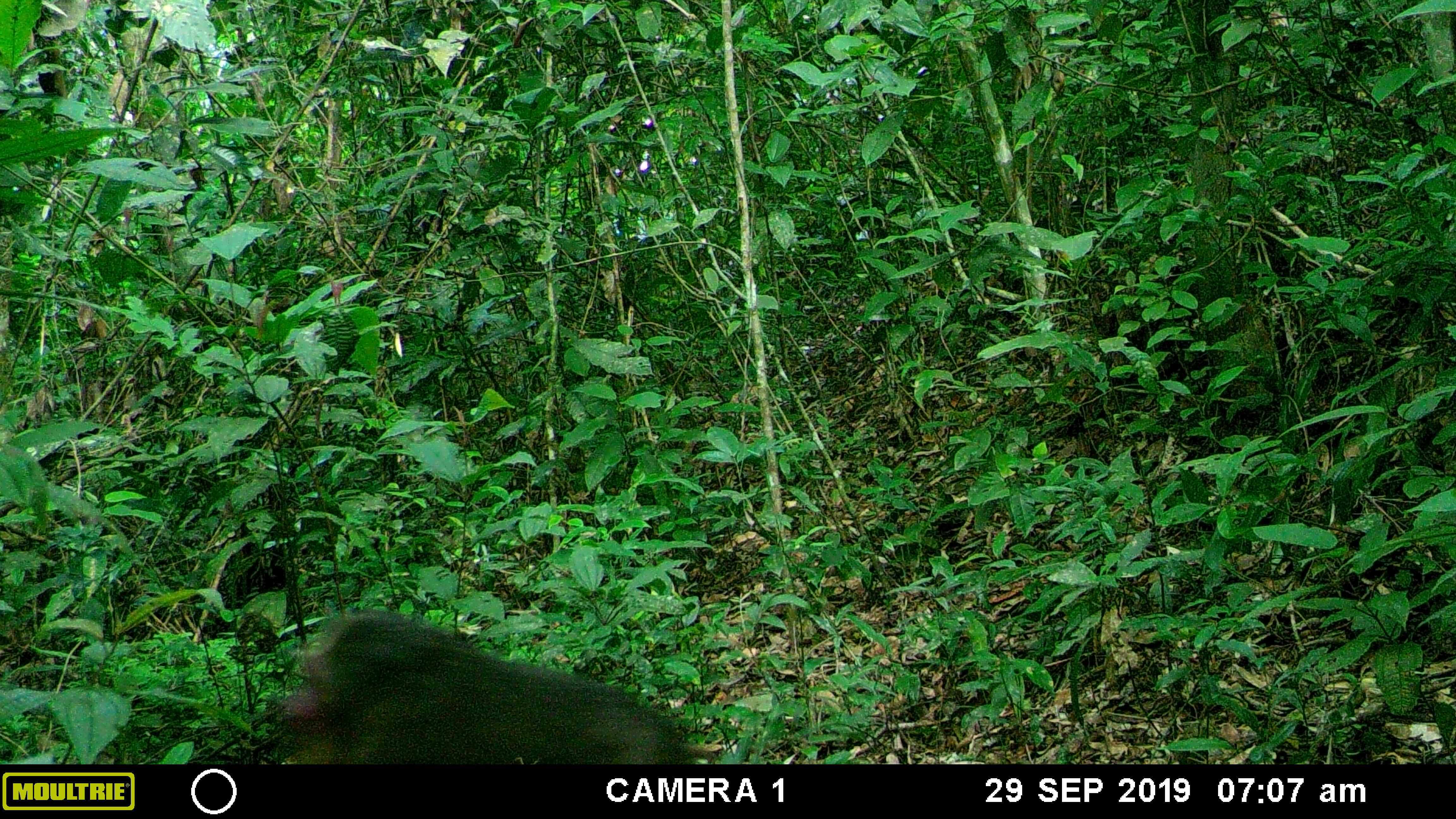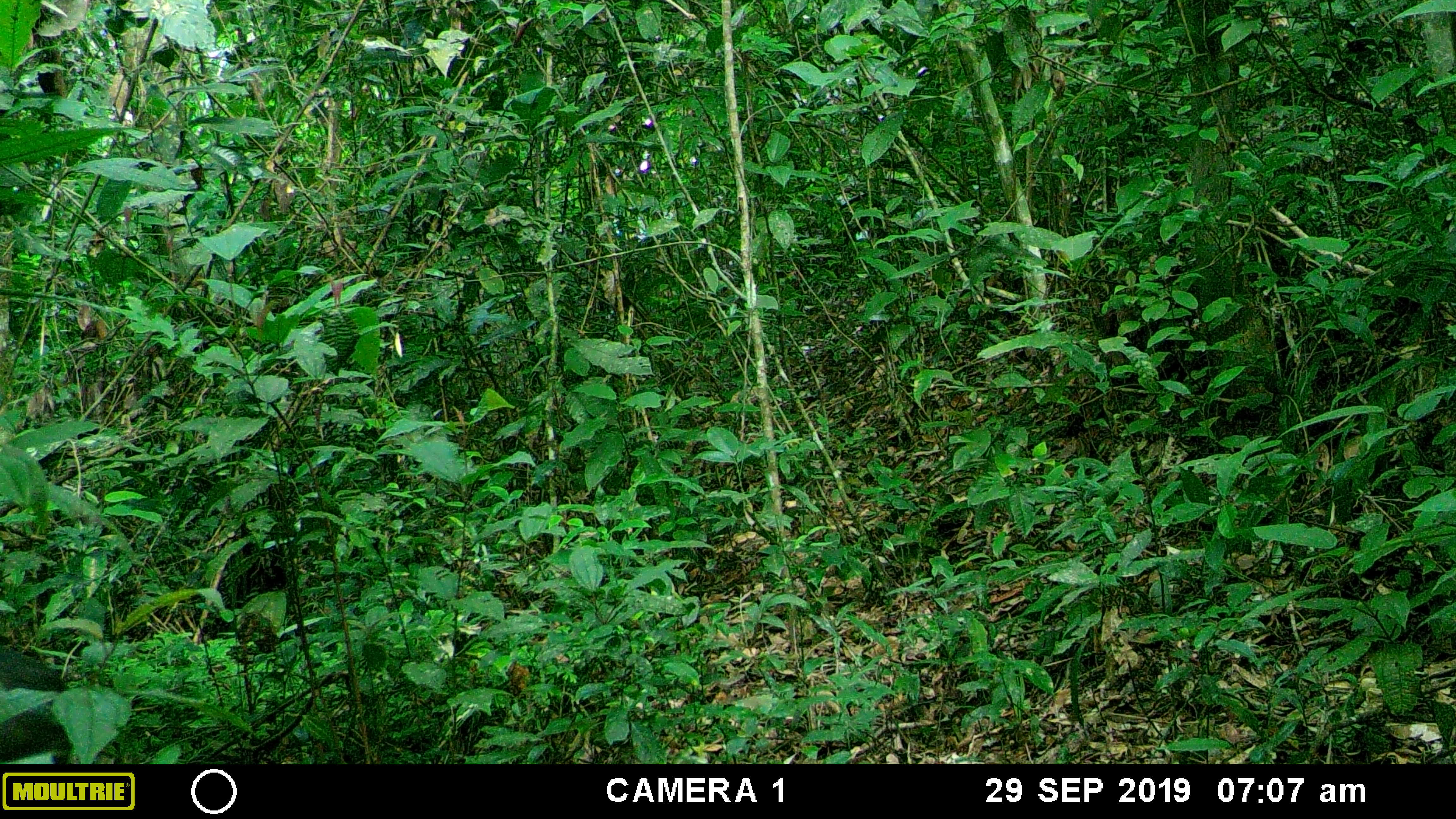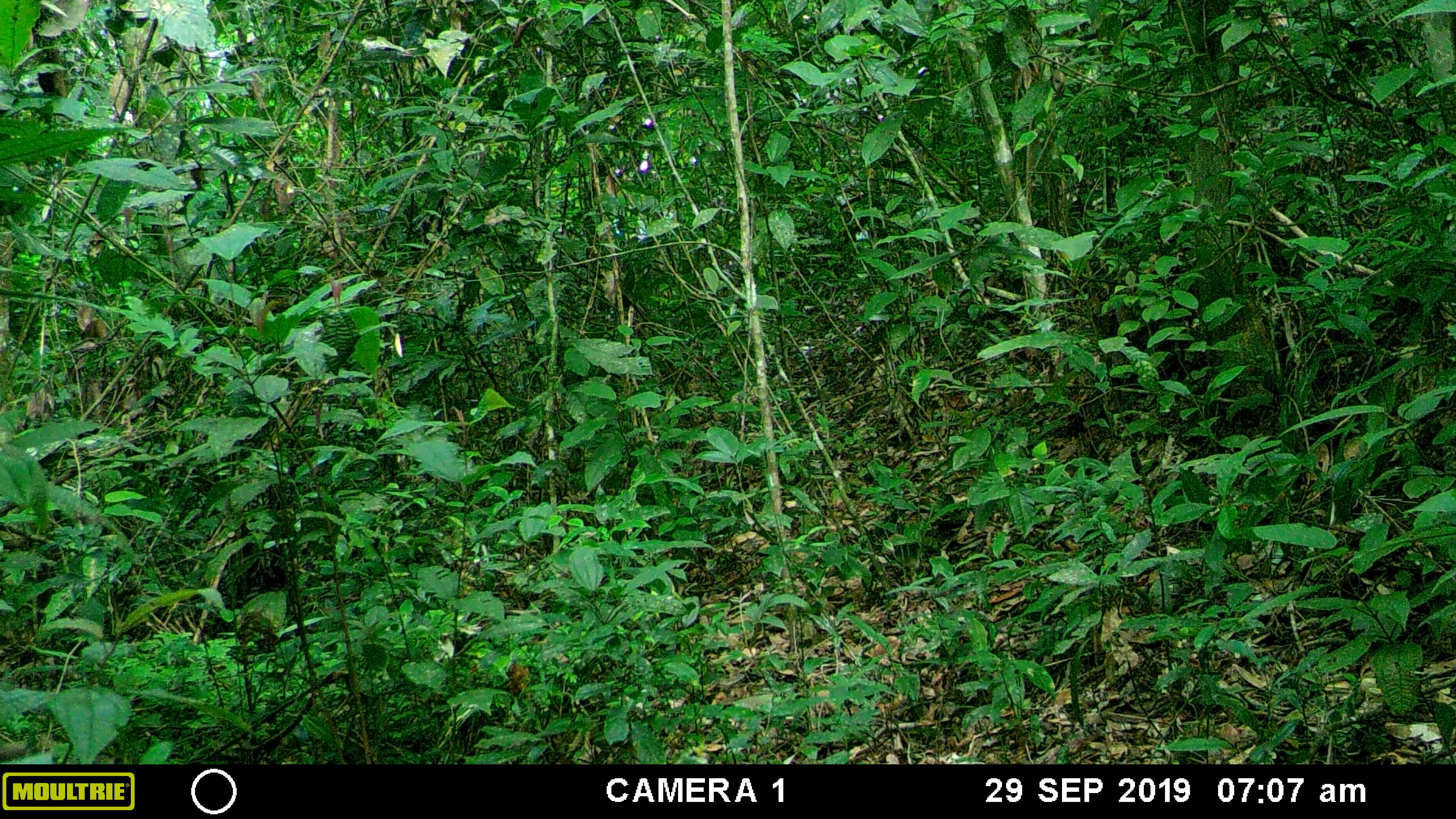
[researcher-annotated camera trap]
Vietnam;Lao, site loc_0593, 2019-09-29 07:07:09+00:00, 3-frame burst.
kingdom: Animalia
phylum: Chordata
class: Mammalia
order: Primates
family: Cercopithecidae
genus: Macaca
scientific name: Macaca arctoides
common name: stump-tailed macaque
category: stump tailed macaque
Stump tailed macaque (stump-tailed macaque) (Macaca arctoides). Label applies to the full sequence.